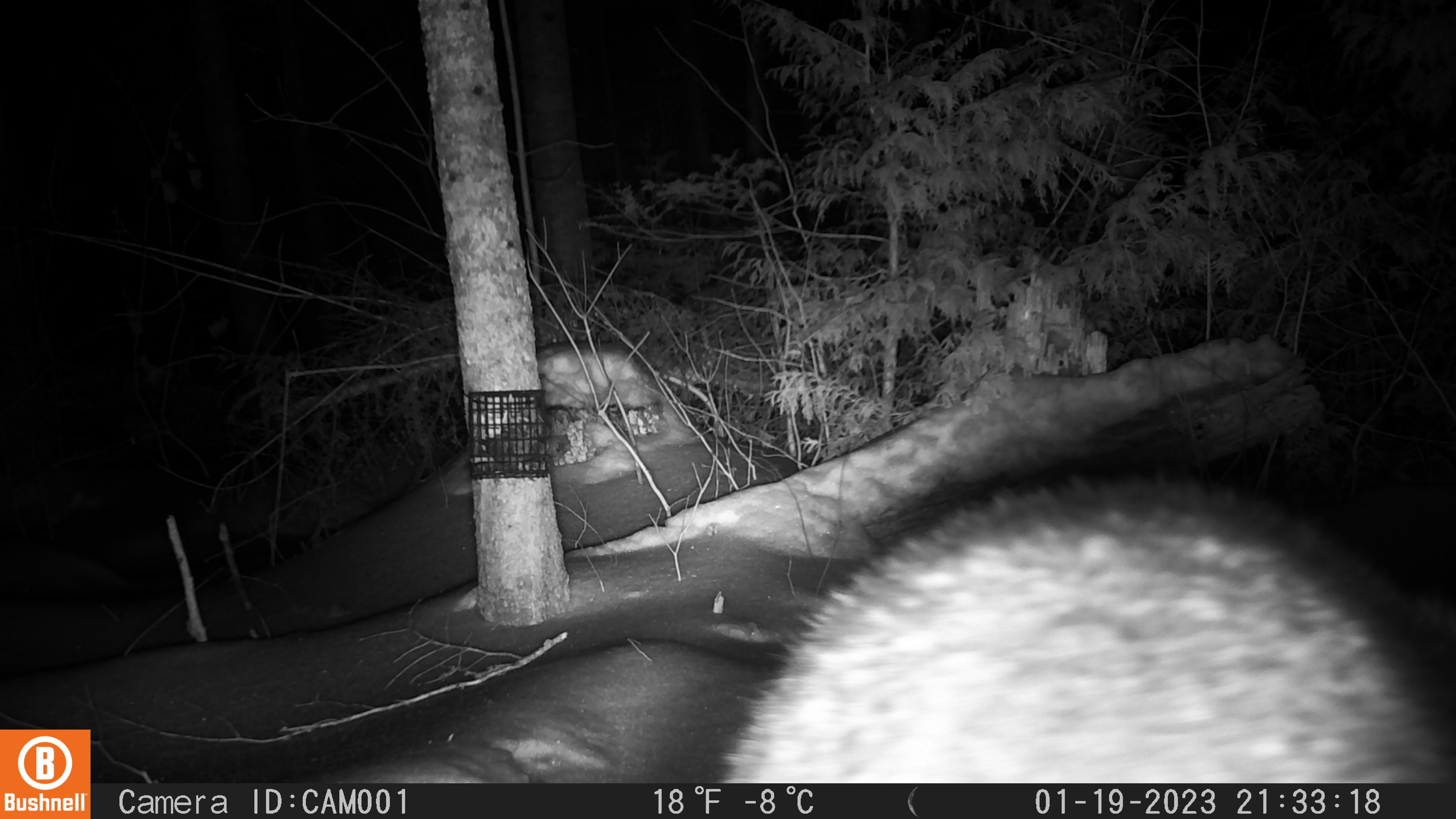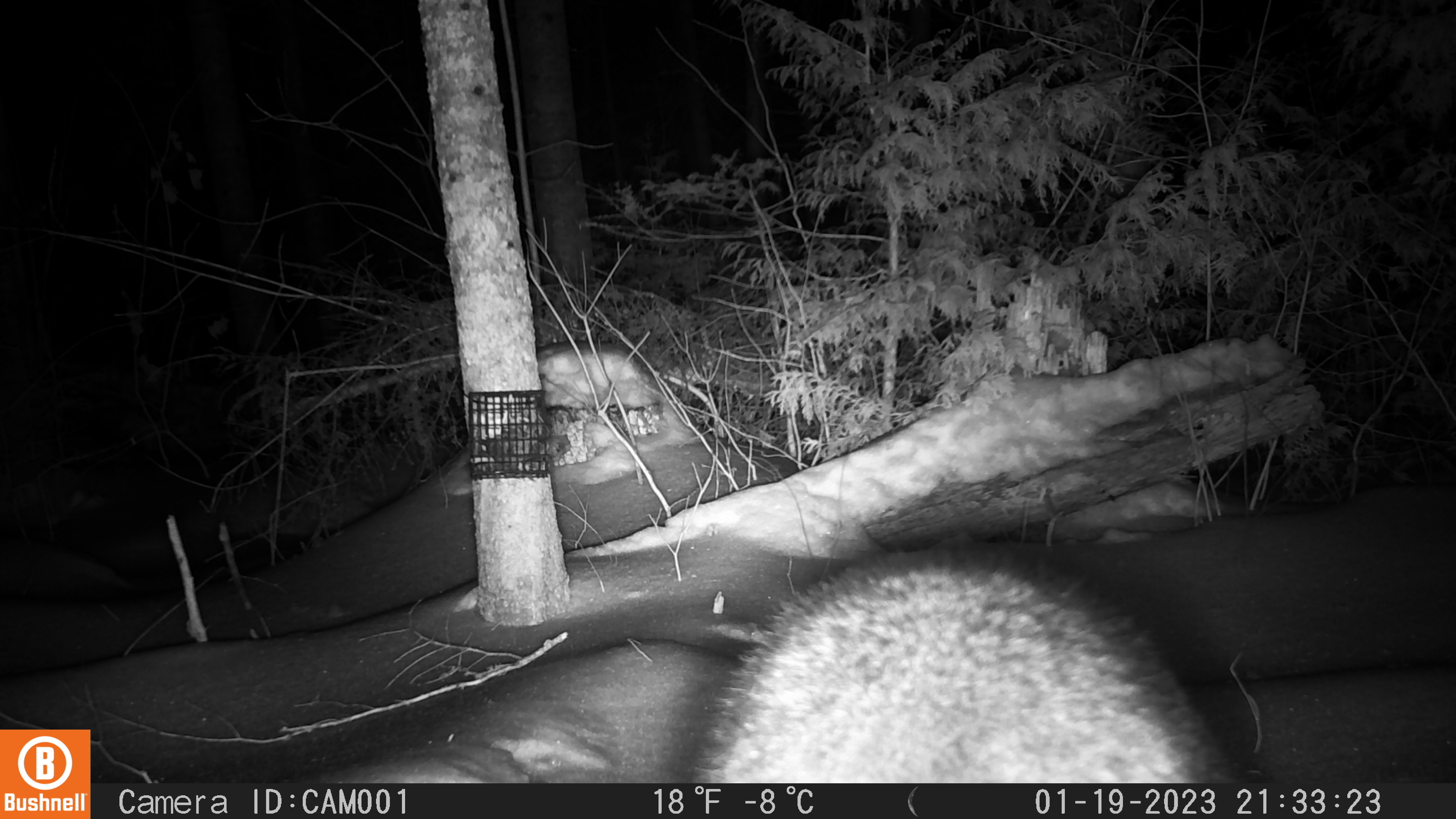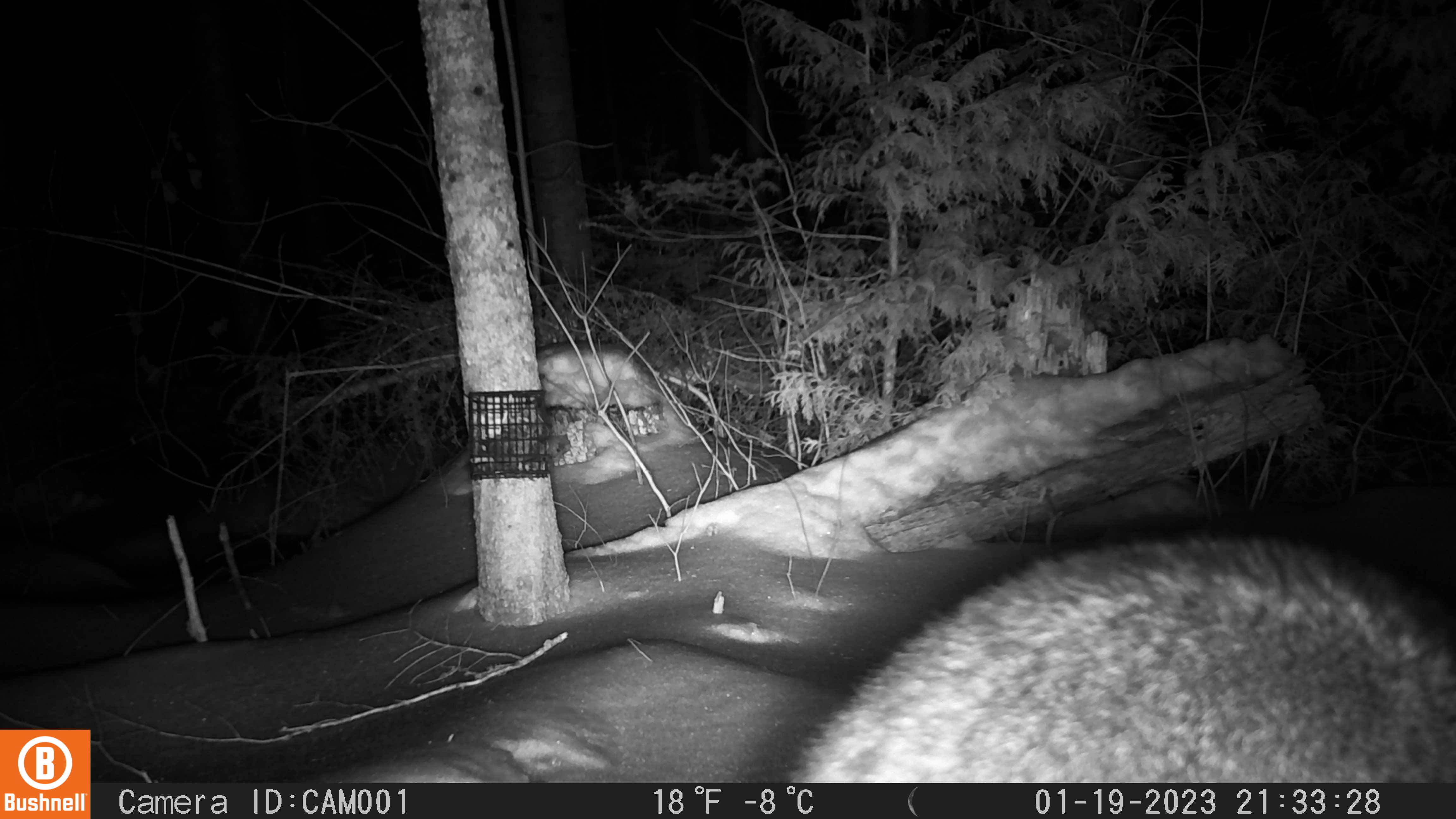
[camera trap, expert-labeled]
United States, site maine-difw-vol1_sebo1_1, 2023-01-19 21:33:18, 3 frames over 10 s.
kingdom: Animalia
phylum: Chordata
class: Mammalia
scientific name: Mammalia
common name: mammal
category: mammal sp.